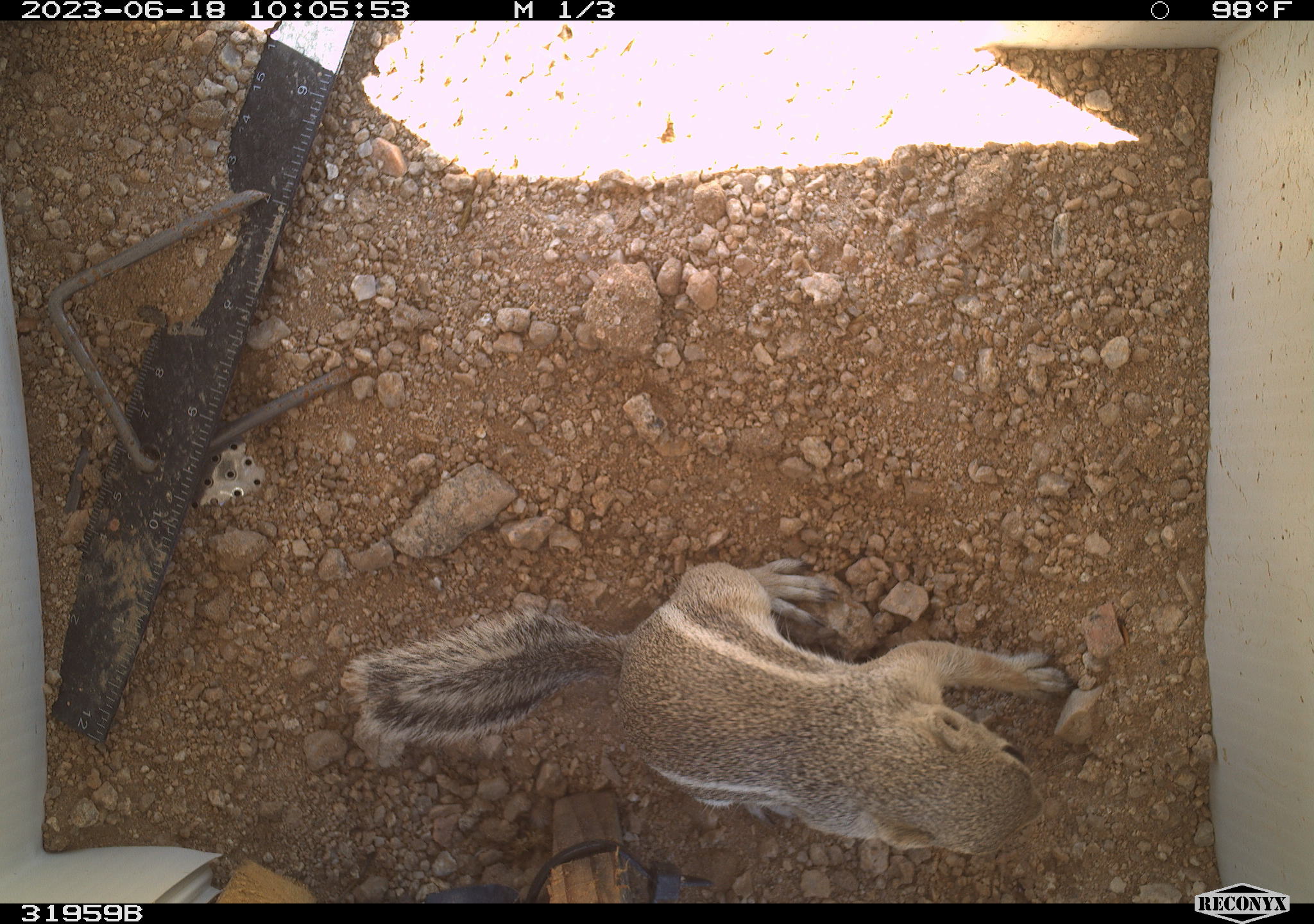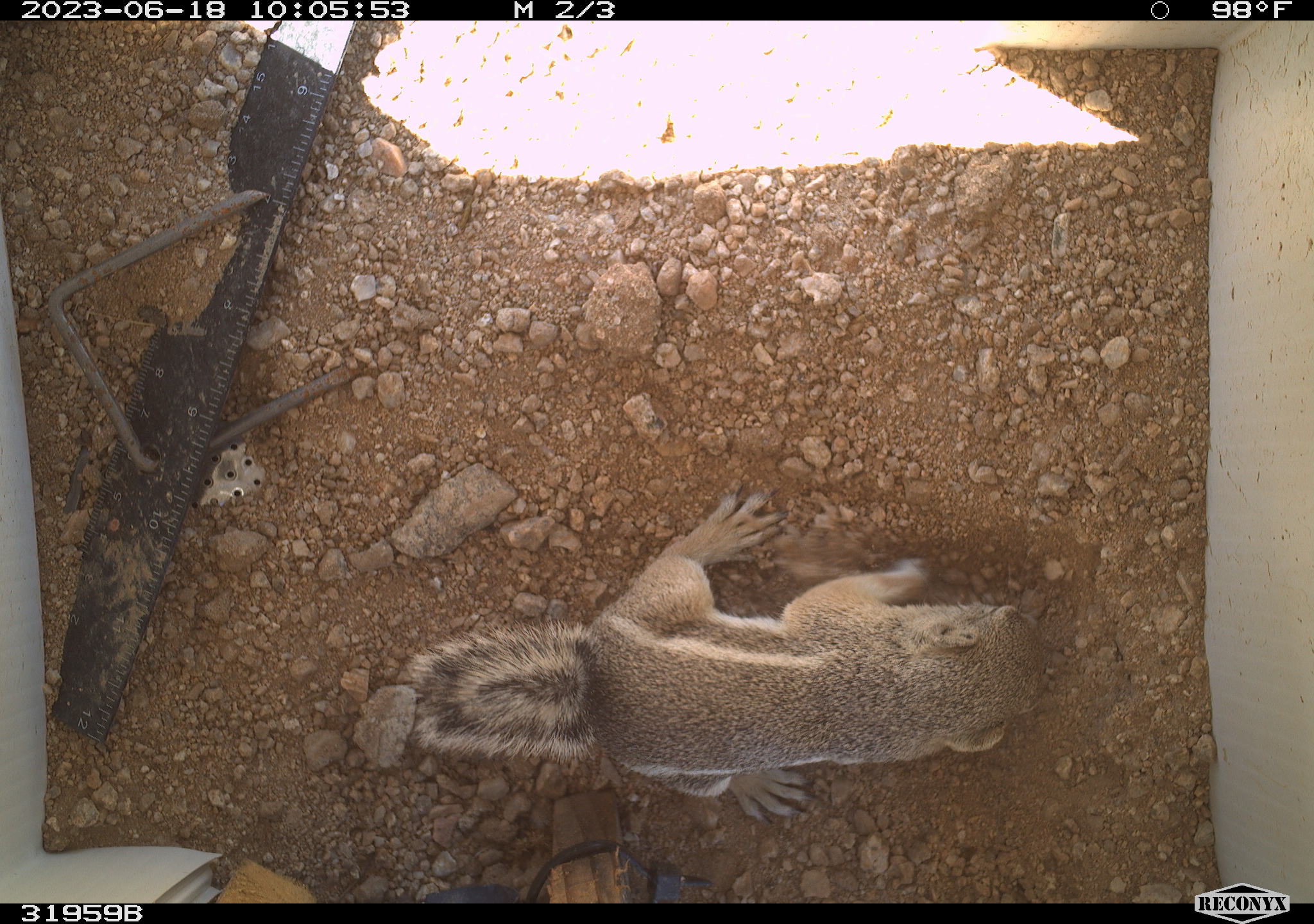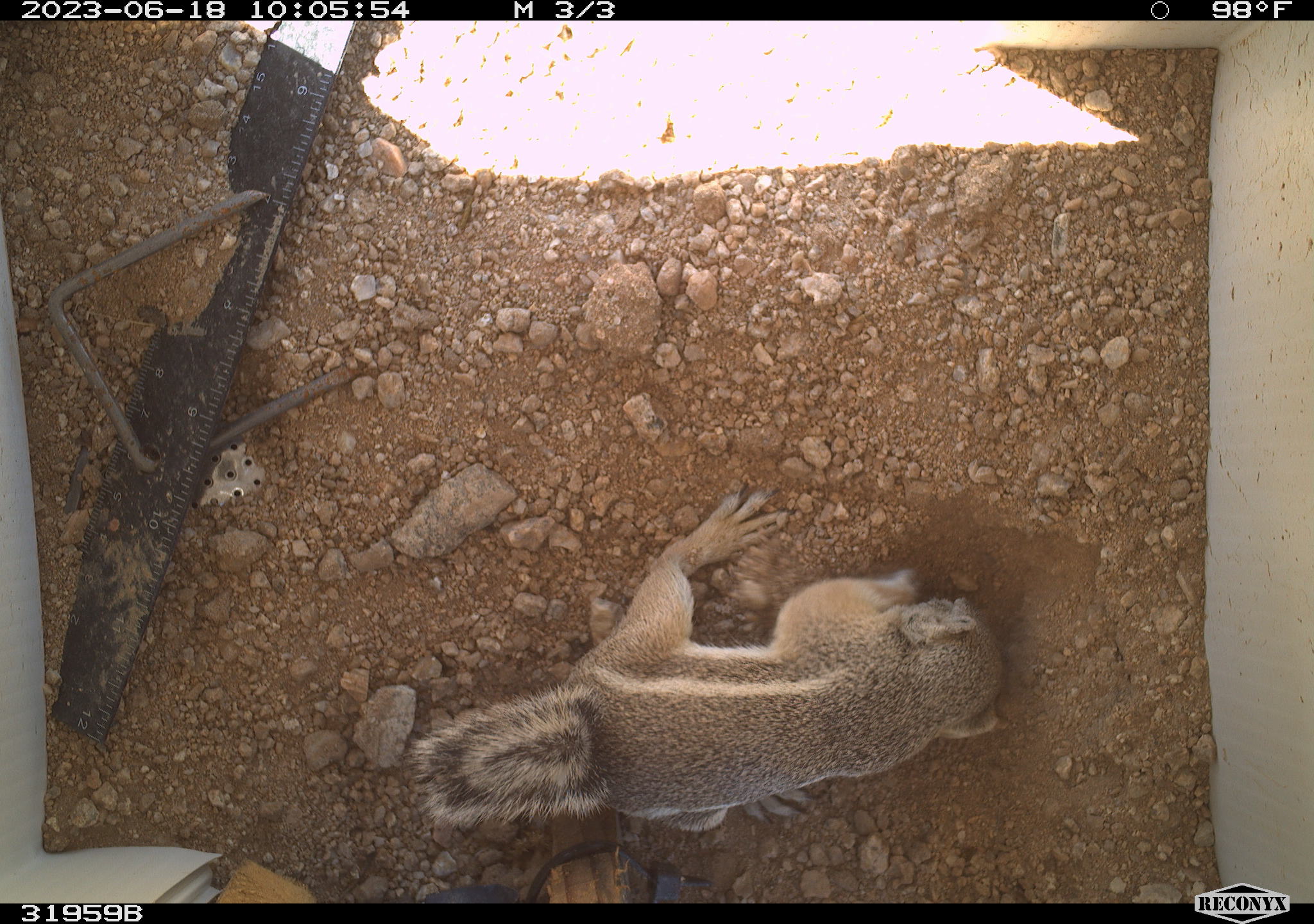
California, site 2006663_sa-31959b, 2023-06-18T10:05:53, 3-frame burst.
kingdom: Animalia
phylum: Chordata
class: Mammalia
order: Rodentia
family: Sciuridae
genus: Ammospermophilus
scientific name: Ammospermophilus leucurus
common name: white-tailed antelope squirrel